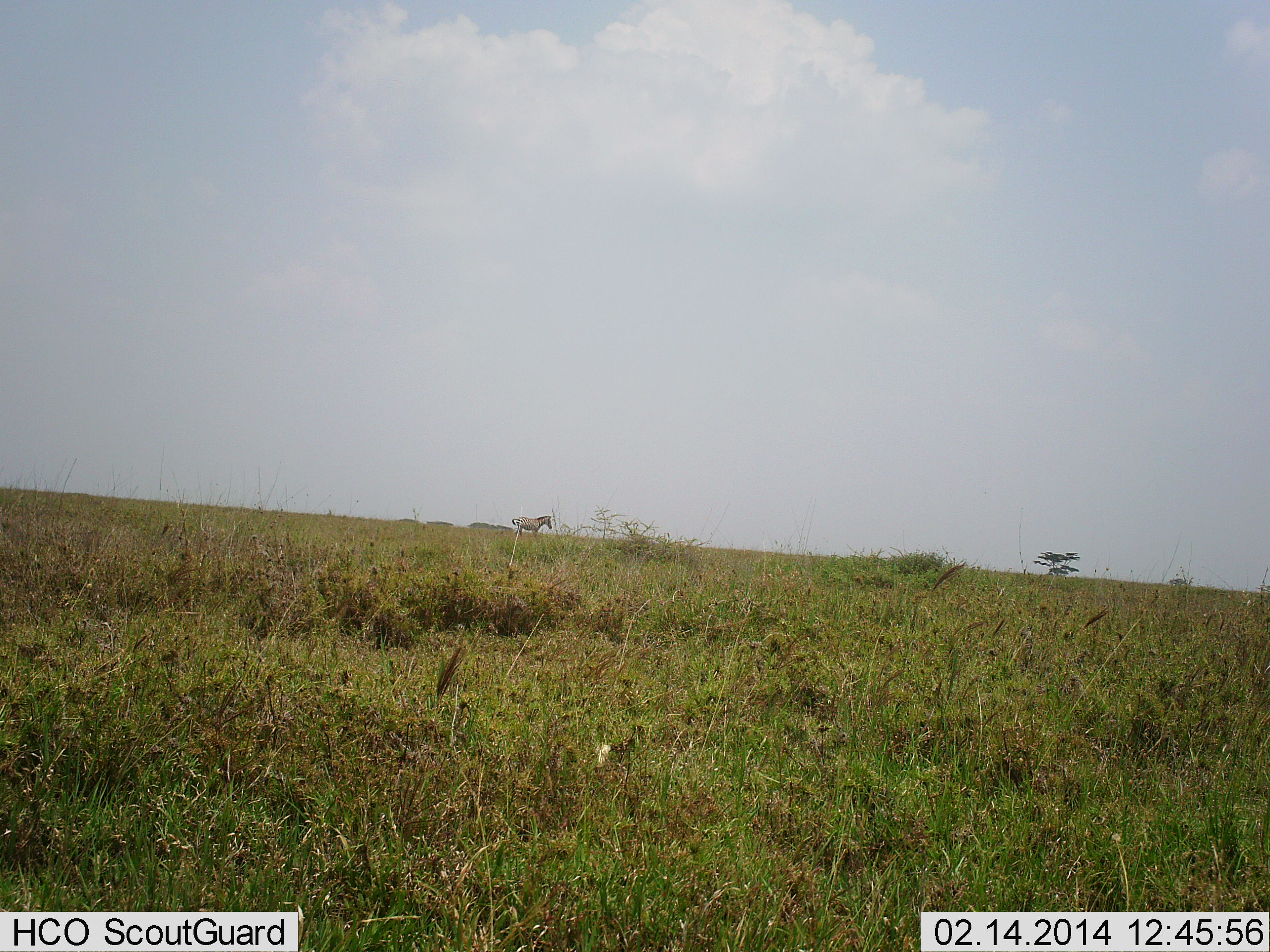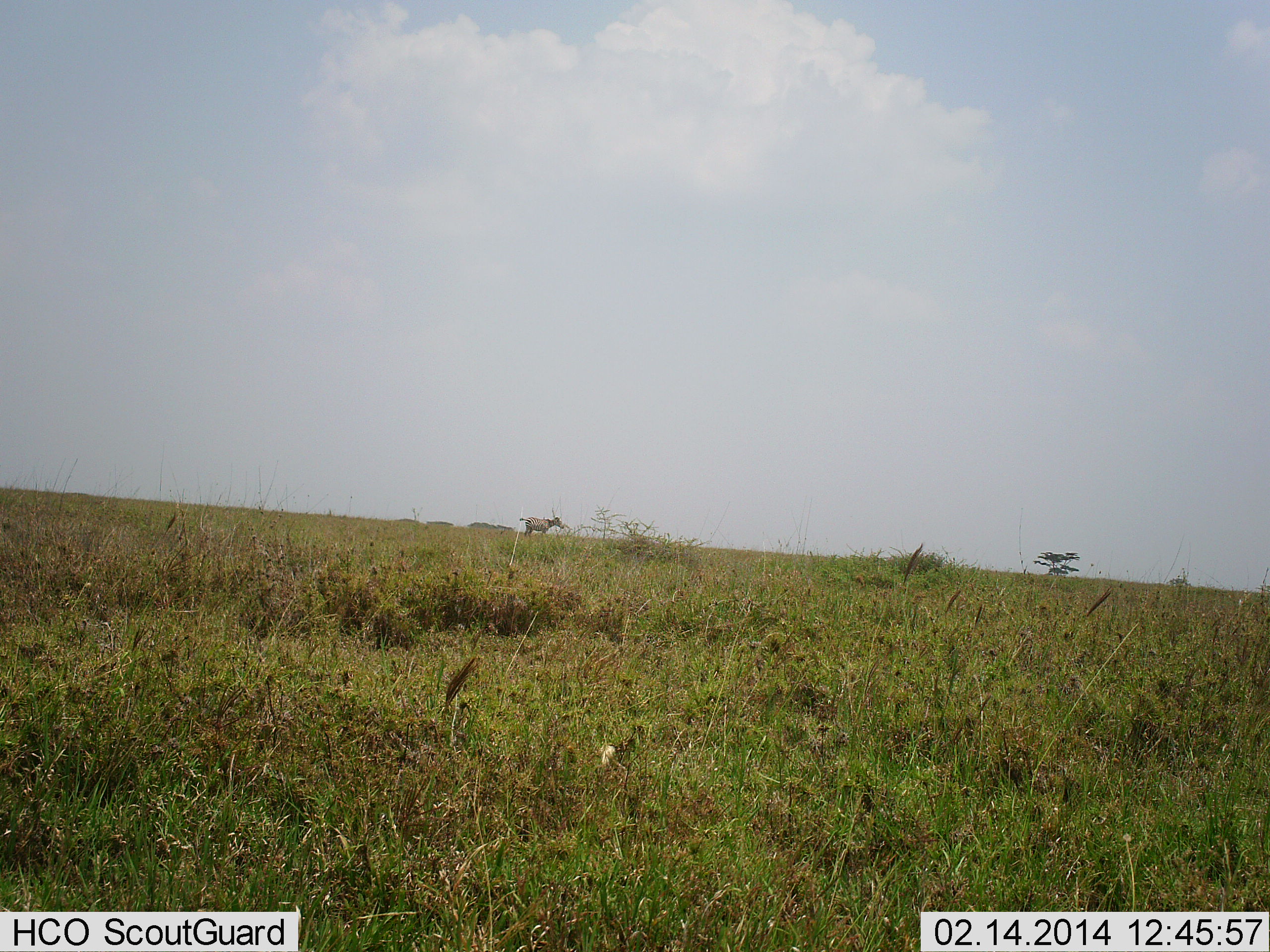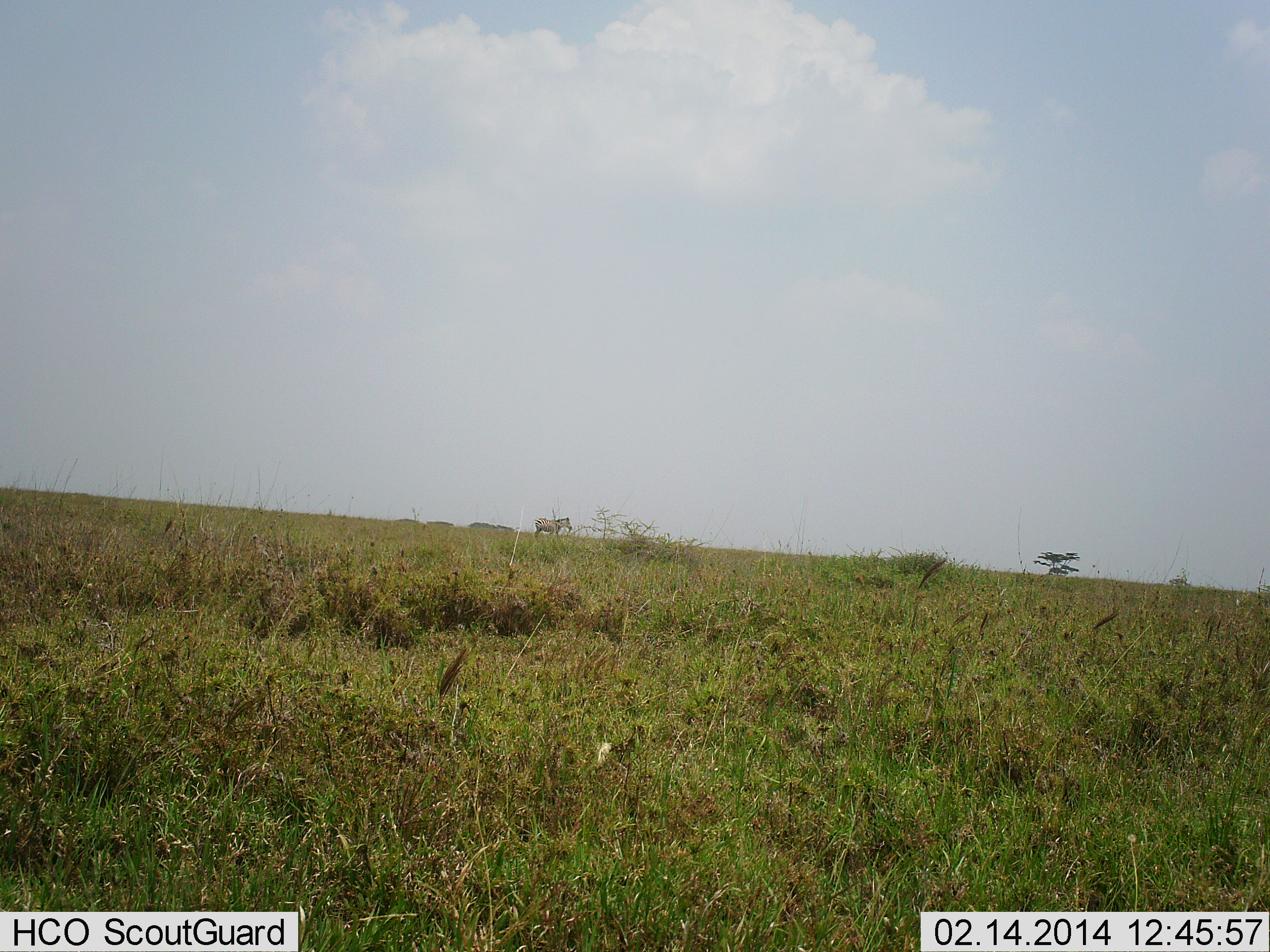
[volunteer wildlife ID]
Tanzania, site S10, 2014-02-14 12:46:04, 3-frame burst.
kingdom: Animalia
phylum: Chordata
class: Mammalia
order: Perissodactyla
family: Equidae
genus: Equus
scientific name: Equus quagga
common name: plains zebra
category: zebra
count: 1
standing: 0%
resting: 0%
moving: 100%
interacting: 0%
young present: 0%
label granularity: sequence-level